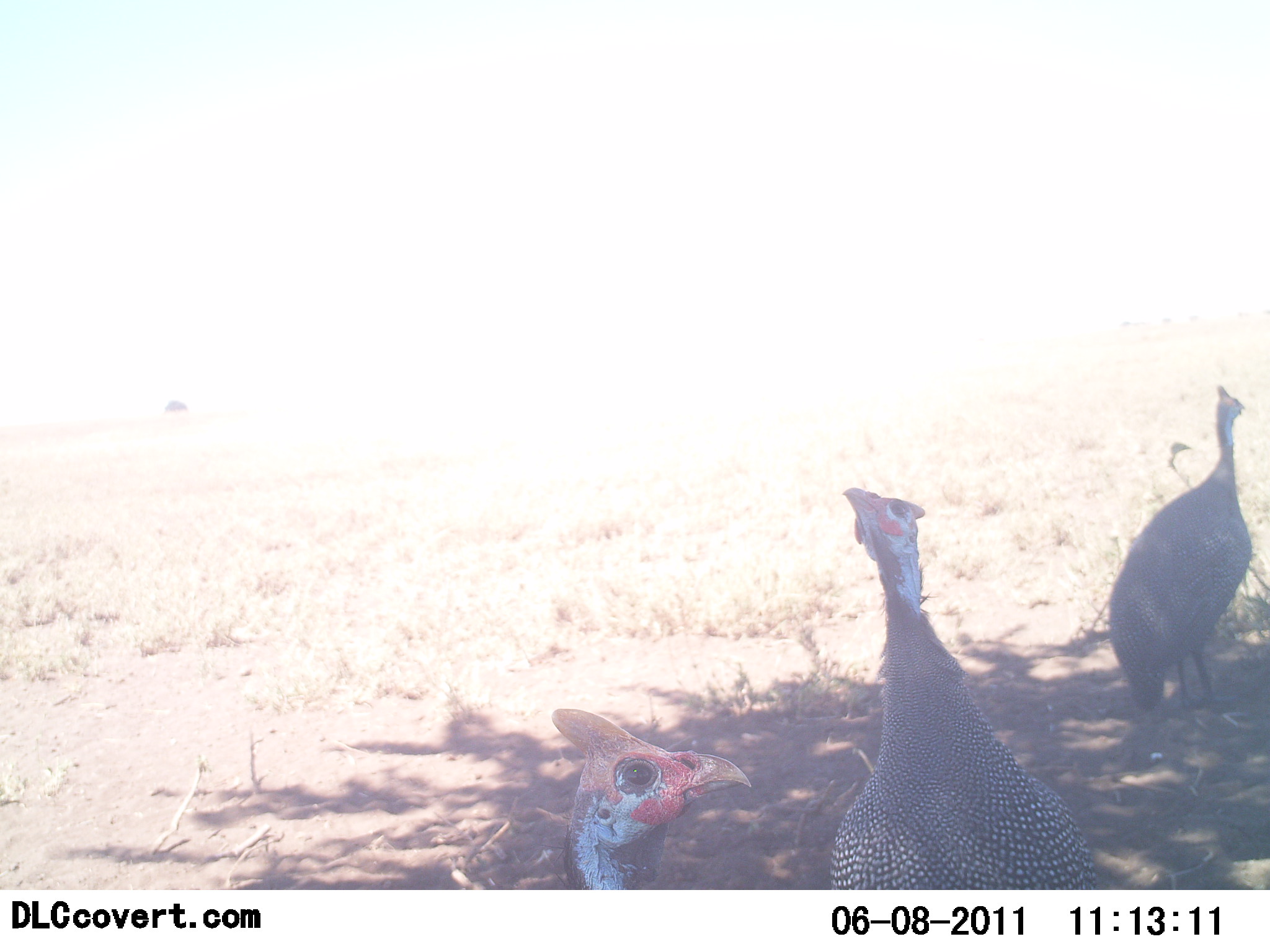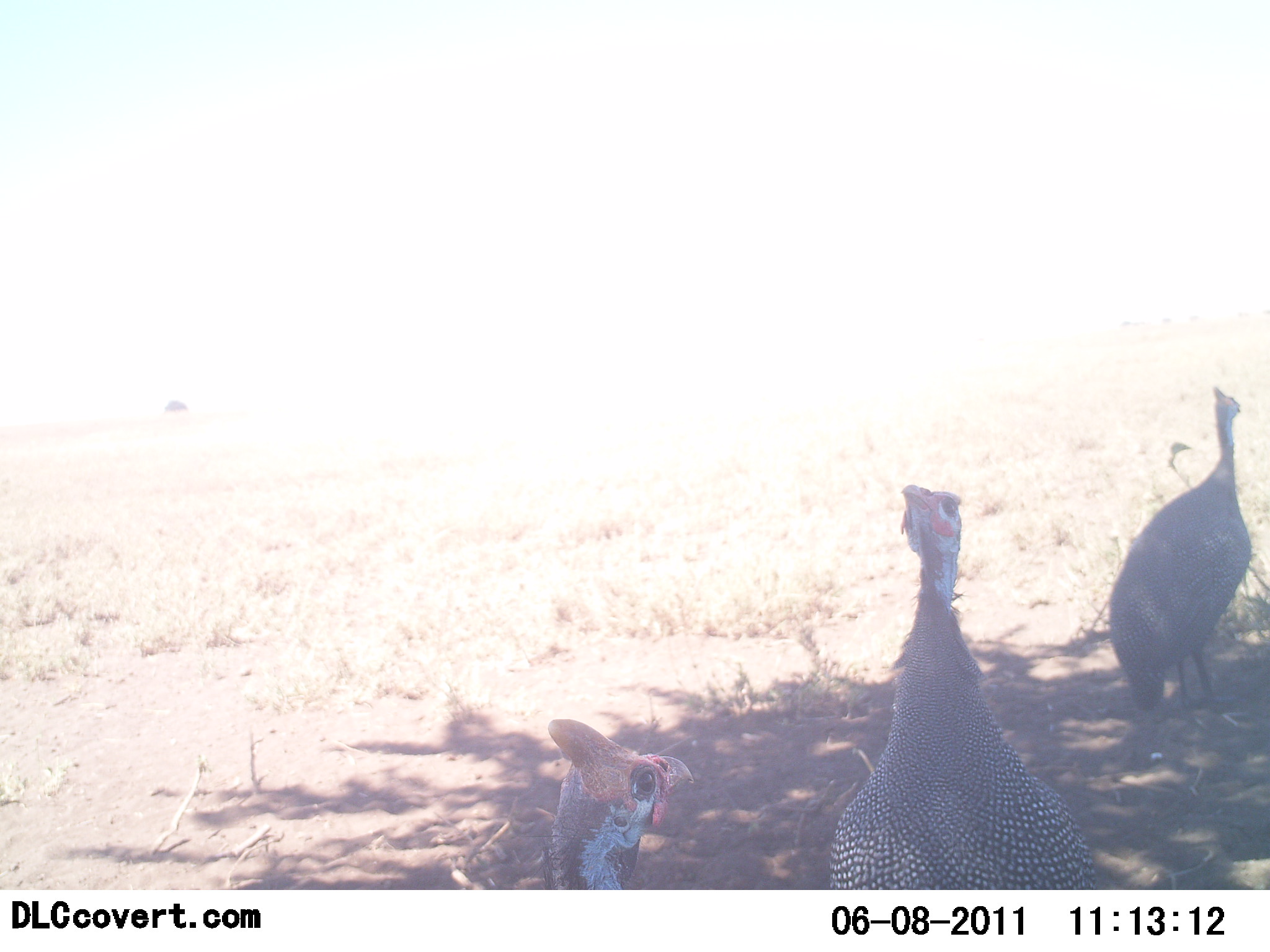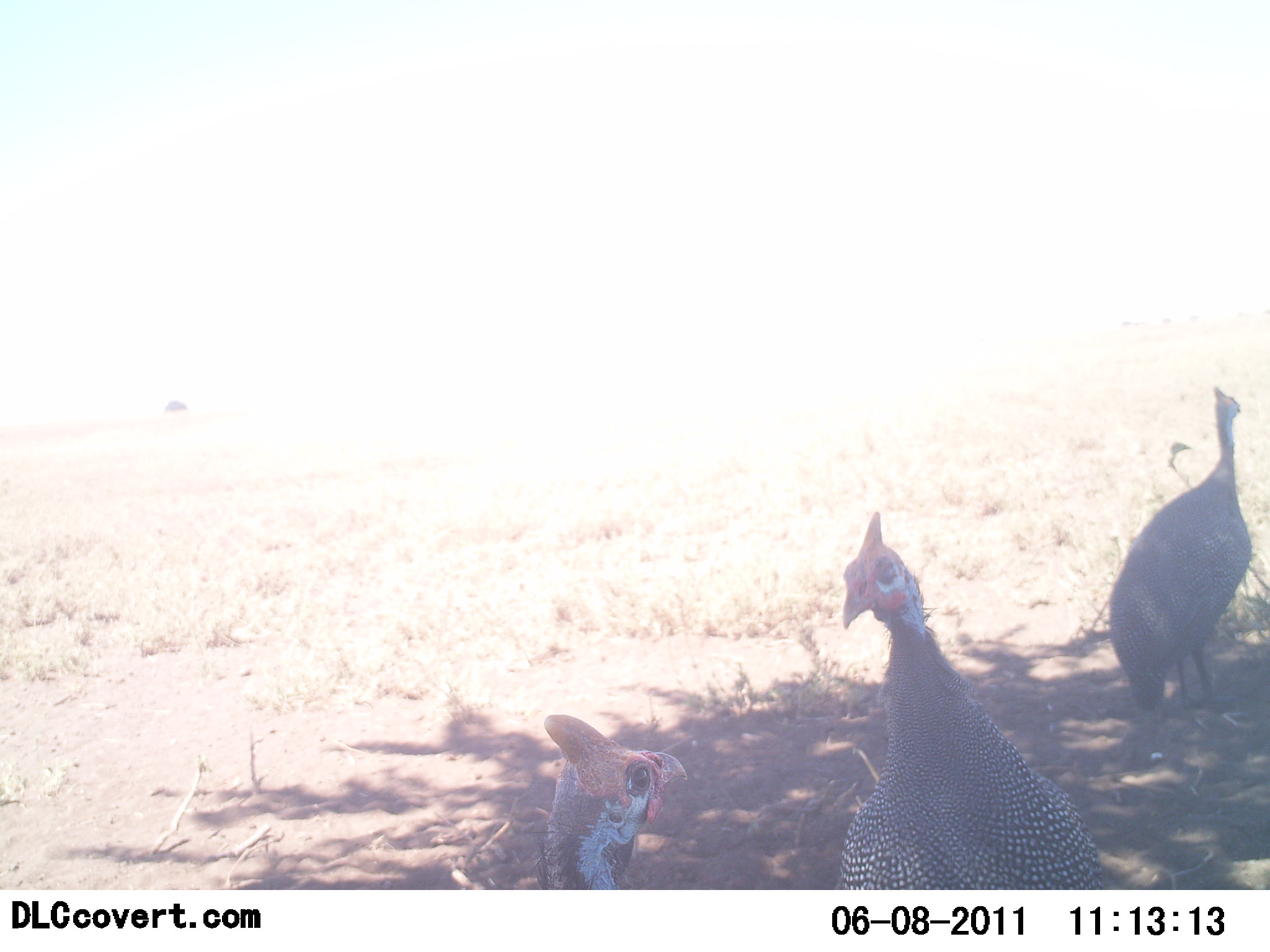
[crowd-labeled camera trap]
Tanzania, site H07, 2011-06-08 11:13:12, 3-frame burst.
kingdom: Animalia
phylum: Chordata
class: Aves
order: Galliformes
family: Numididae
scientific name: Numididae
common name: guinea fowl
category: guineafowl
Guineafowl (guinea fowl) (Numididae), count 3. Behavior (volunteer vote fractions): standing 82%, resting 9%, moving 18%, interacting 27%. Young present (vote fraction): 0%. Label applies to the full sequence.